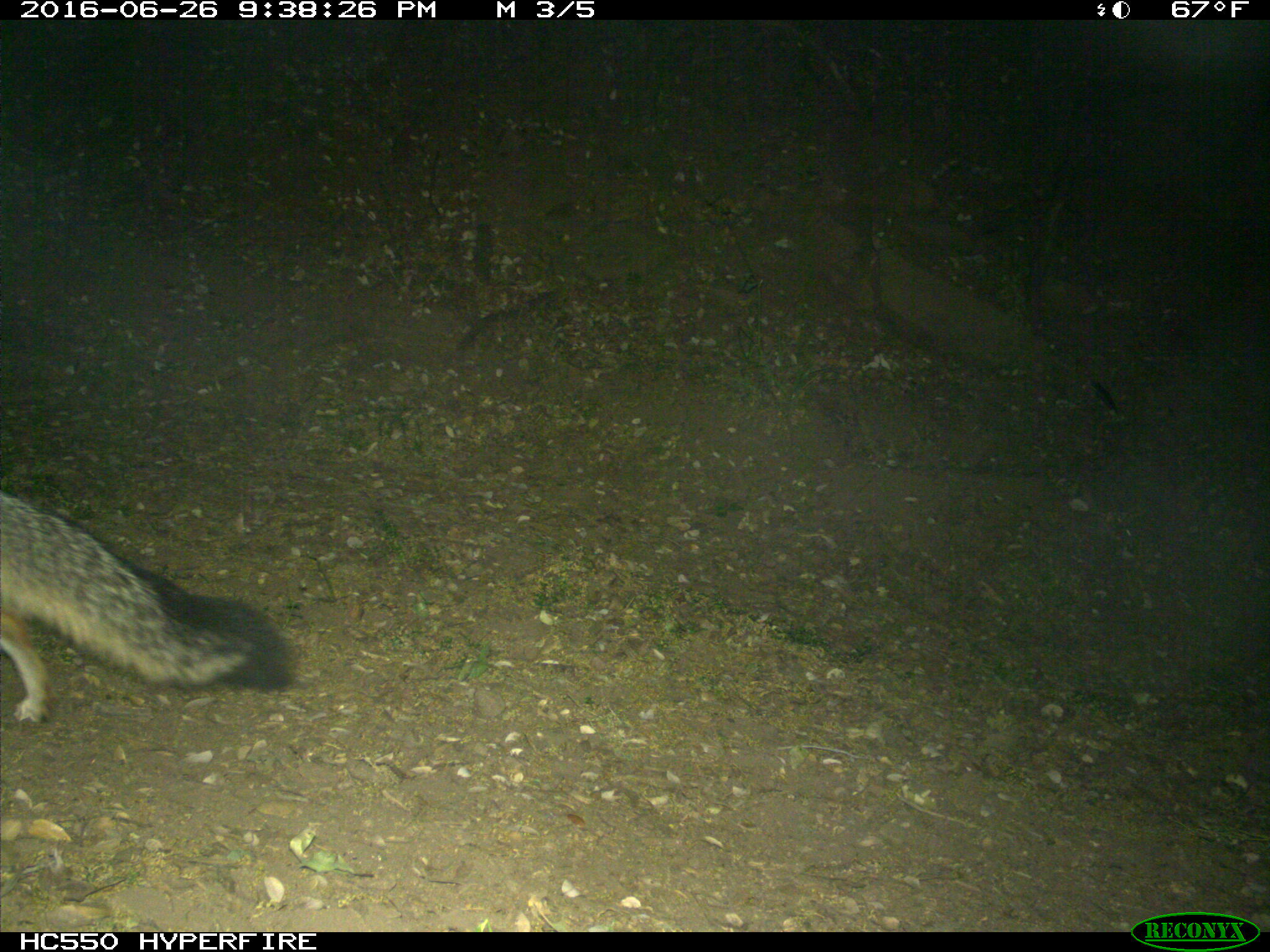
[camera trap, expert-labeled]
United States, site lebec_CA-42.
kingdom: Animalia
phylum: Chordata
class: Mammalia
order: Carnivora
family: Canidae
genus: Urocyon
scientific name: Urocyon cinereoargenteus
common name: gray fox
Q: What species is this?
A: Urocyon cinereoargenteus (gray fox).